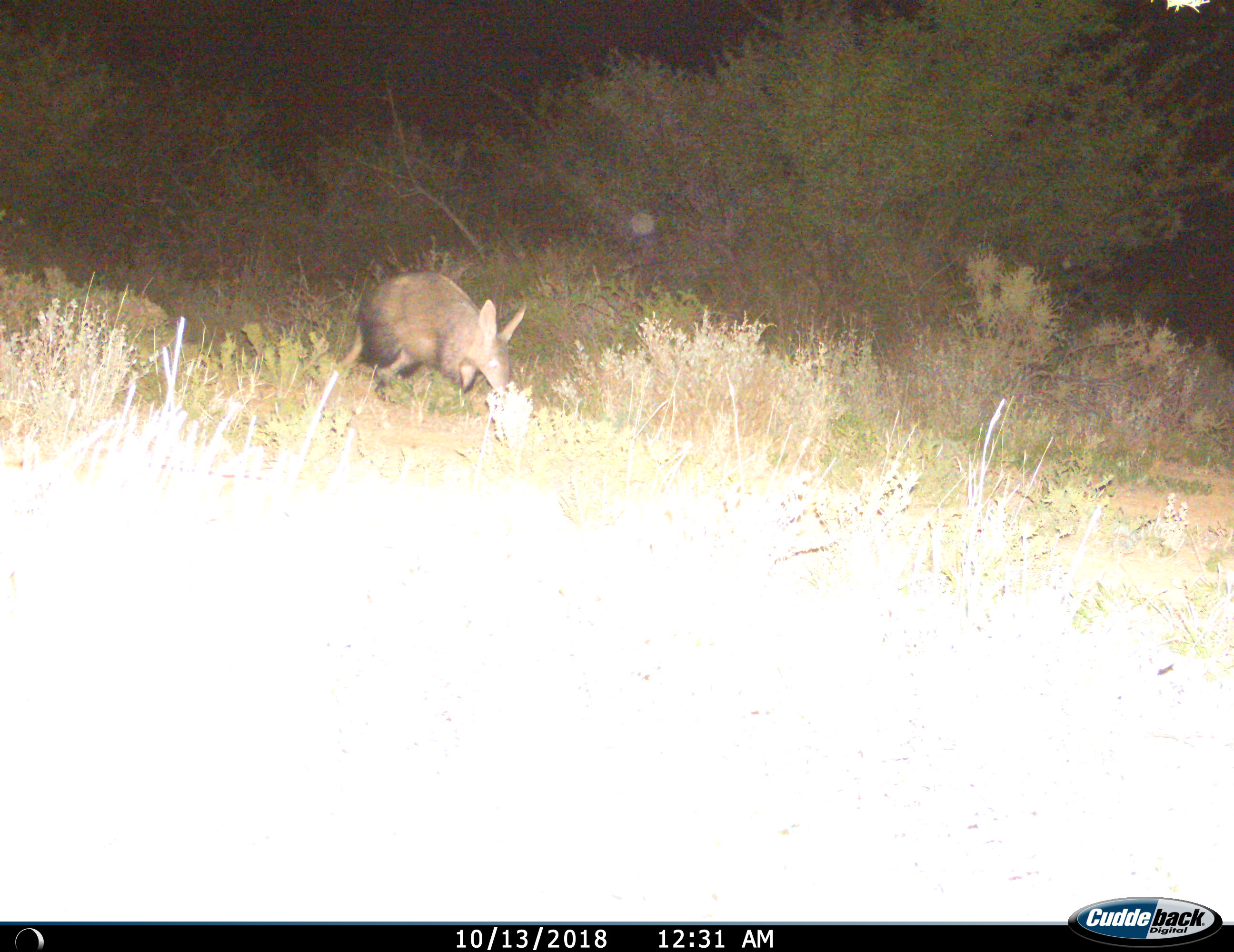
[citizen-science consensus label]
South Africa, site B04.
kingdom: Animalia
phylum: Chordata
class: Mammalia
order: Tubulidentata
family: Orycteropodidae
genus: Orycteropus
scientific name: Orycteropus afer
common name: aardvark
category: aardvarkantbear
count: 1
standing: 50%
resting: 0%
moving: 30%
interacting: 0%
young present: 0%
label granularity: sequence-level